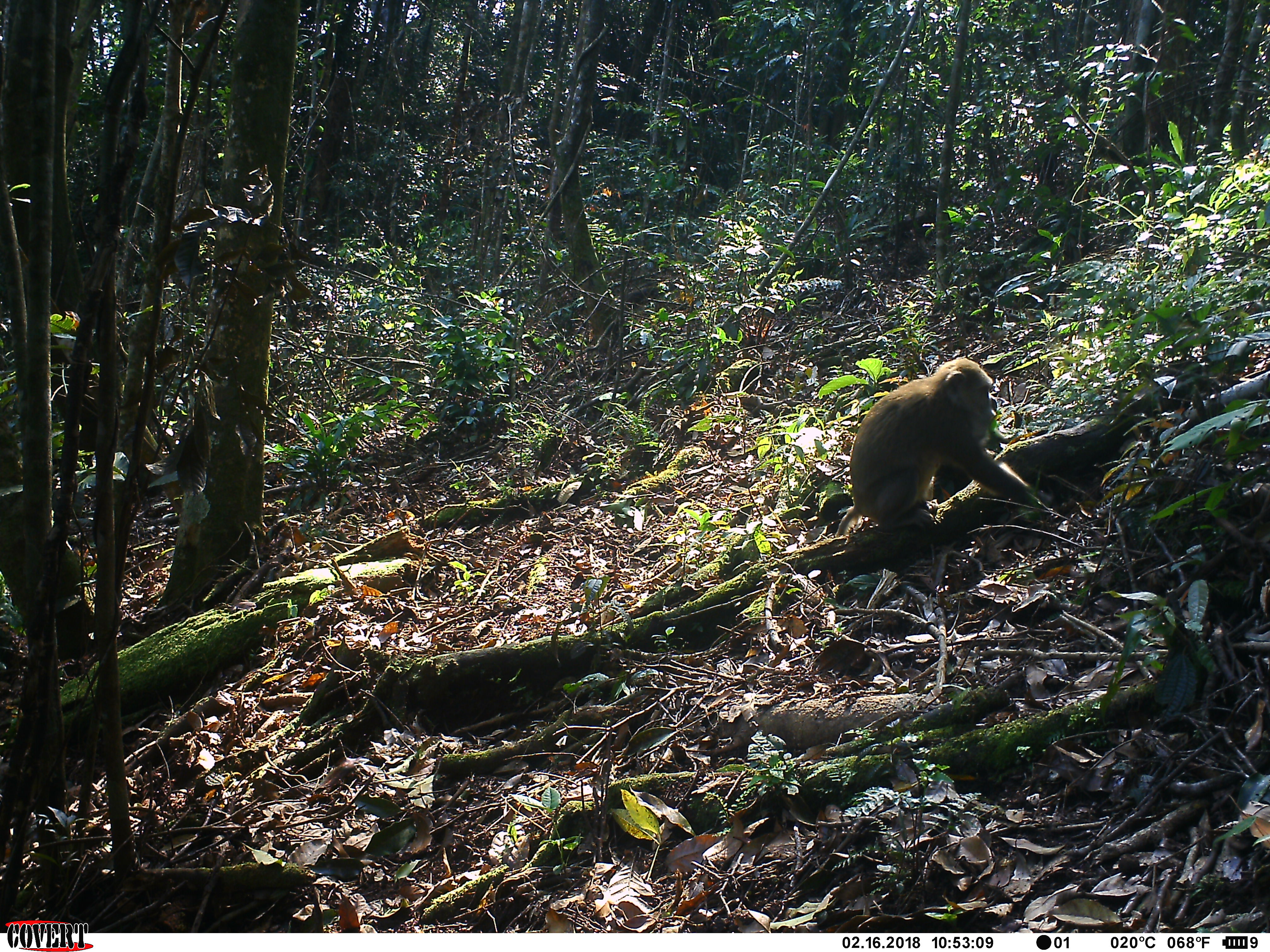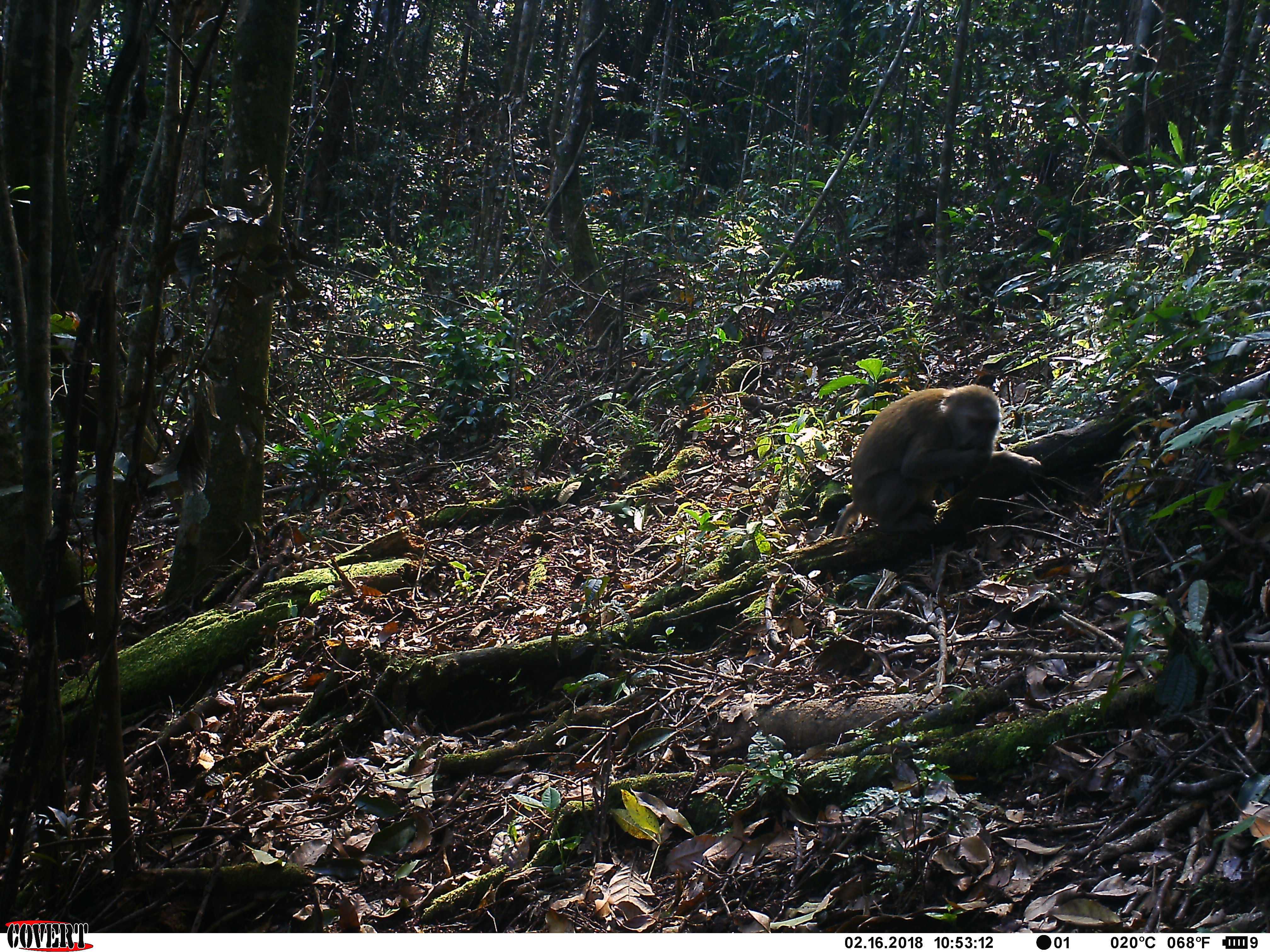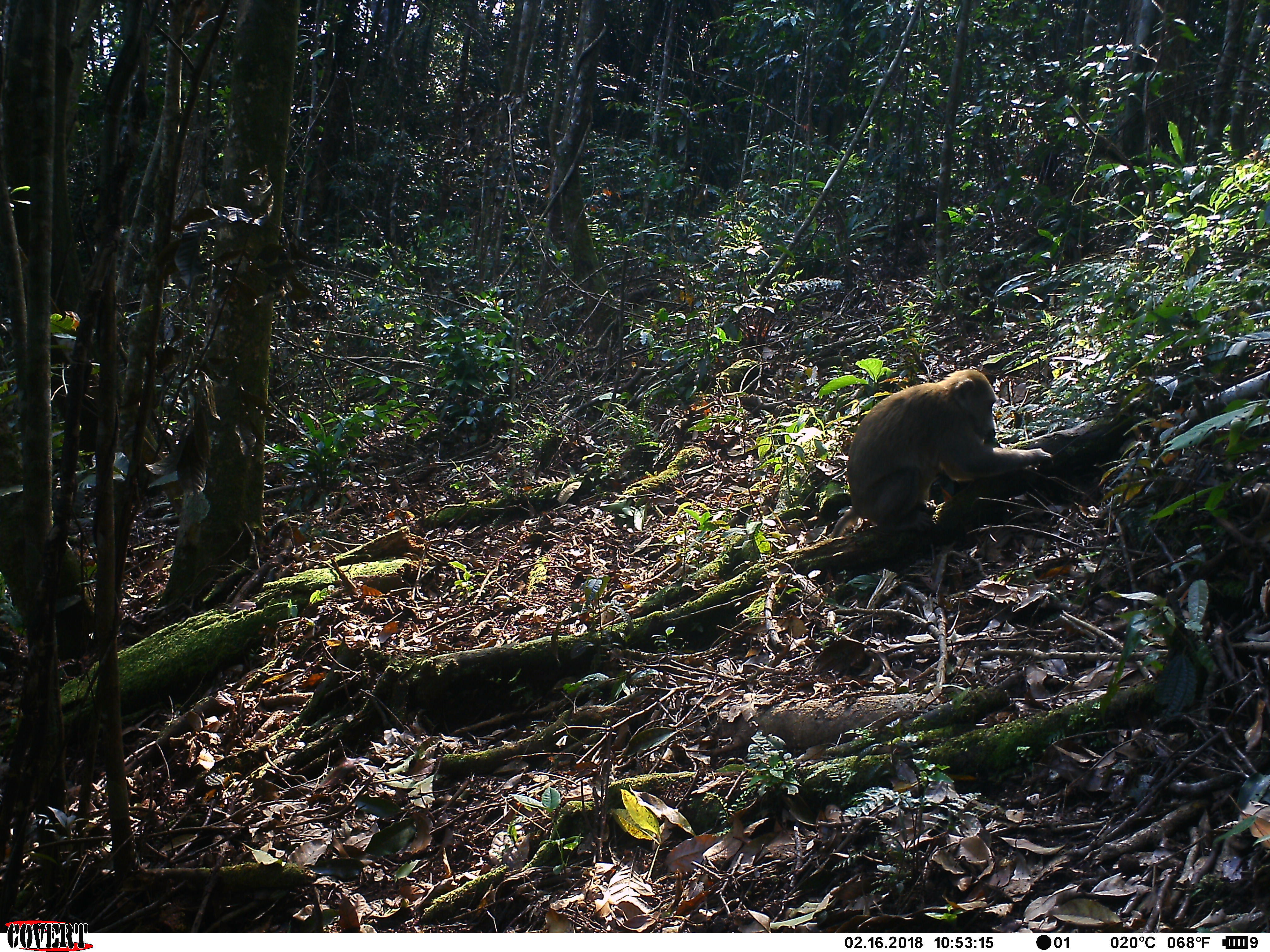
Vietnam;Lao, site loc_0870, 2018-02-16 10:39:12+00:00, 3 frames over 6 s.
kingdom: Animalia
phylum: Chordata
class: Mammalia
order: Primates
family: Cercopithecidae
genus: Macaca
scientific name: Macaca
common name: macaque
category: macaque not stump tailed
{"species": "macaque not stump tailed (macaque) (Macaca)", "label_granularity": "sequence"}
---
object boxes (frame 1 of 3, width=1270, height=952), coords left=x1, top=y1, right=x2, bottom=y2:
macaque not stump tailed: left=835, top=356, right=1050, bottom=539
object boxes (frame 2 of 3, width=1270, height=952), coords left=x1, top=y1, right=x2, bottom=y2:
macaque not stump tailed: left=832, top=383, right=1042, bottom=538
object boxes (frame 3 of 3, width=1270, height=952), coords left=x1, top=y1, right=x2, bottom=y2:
macaque not stump tailed: left=828, top=369, right=1052, bottom=536